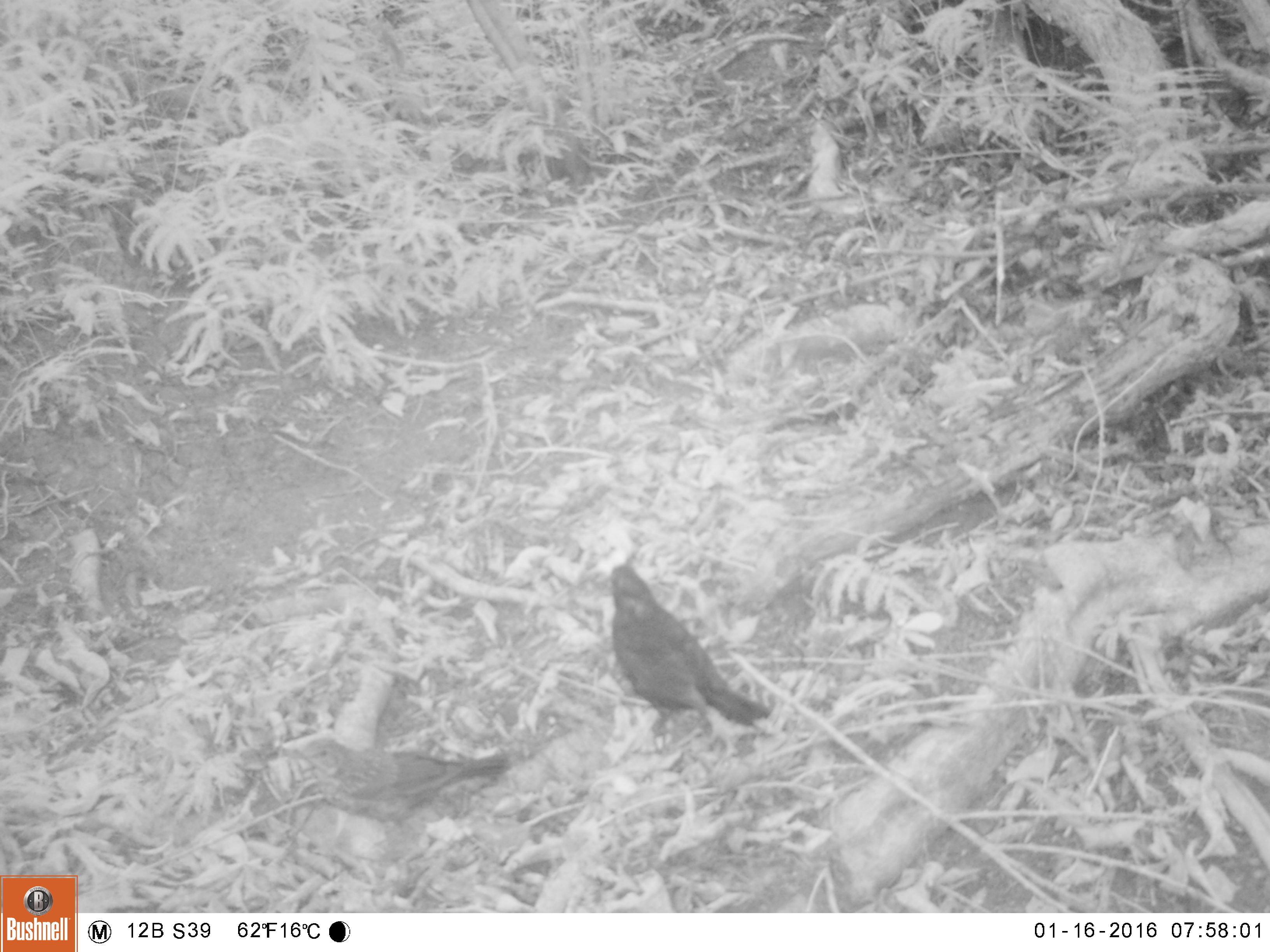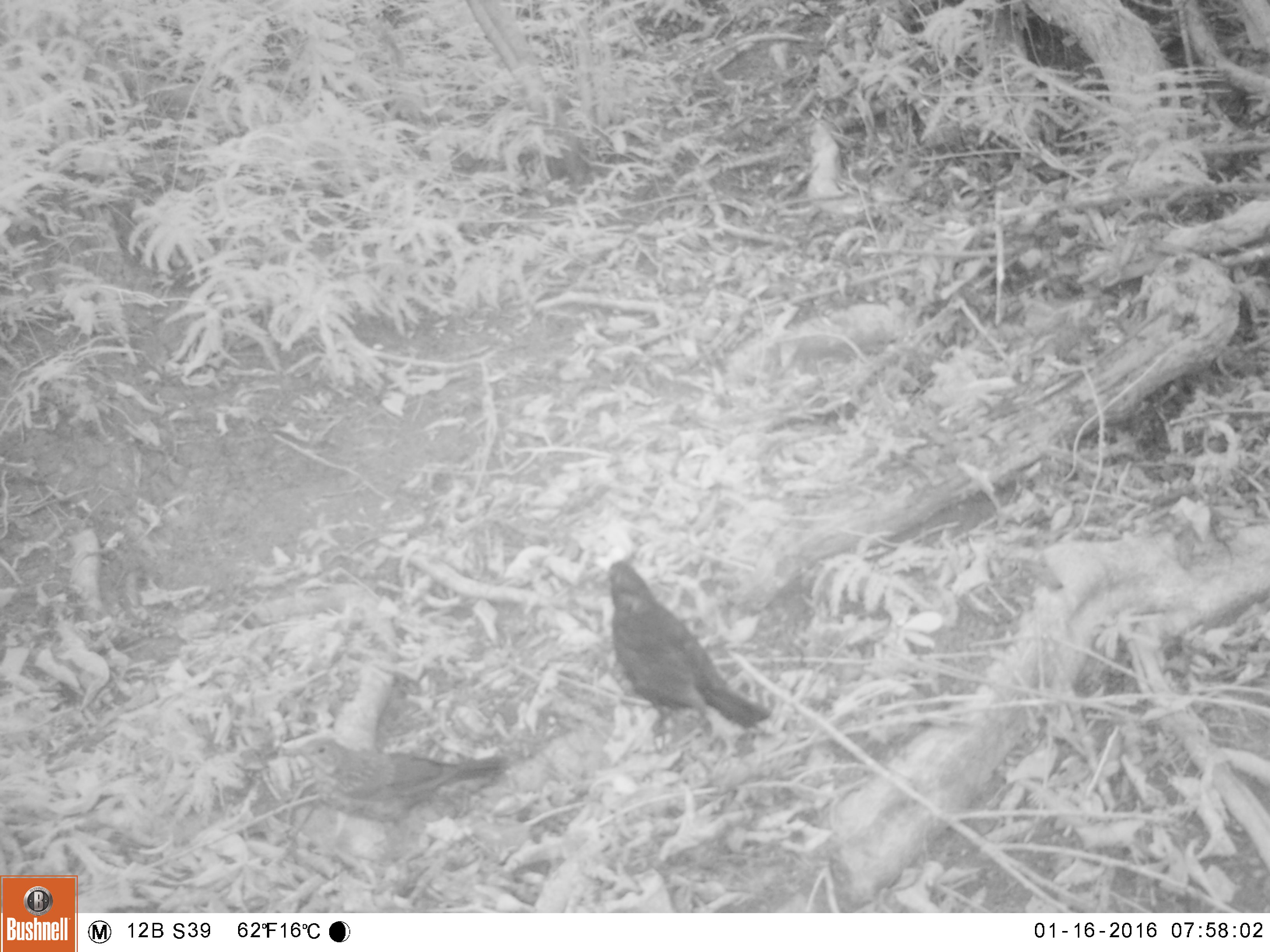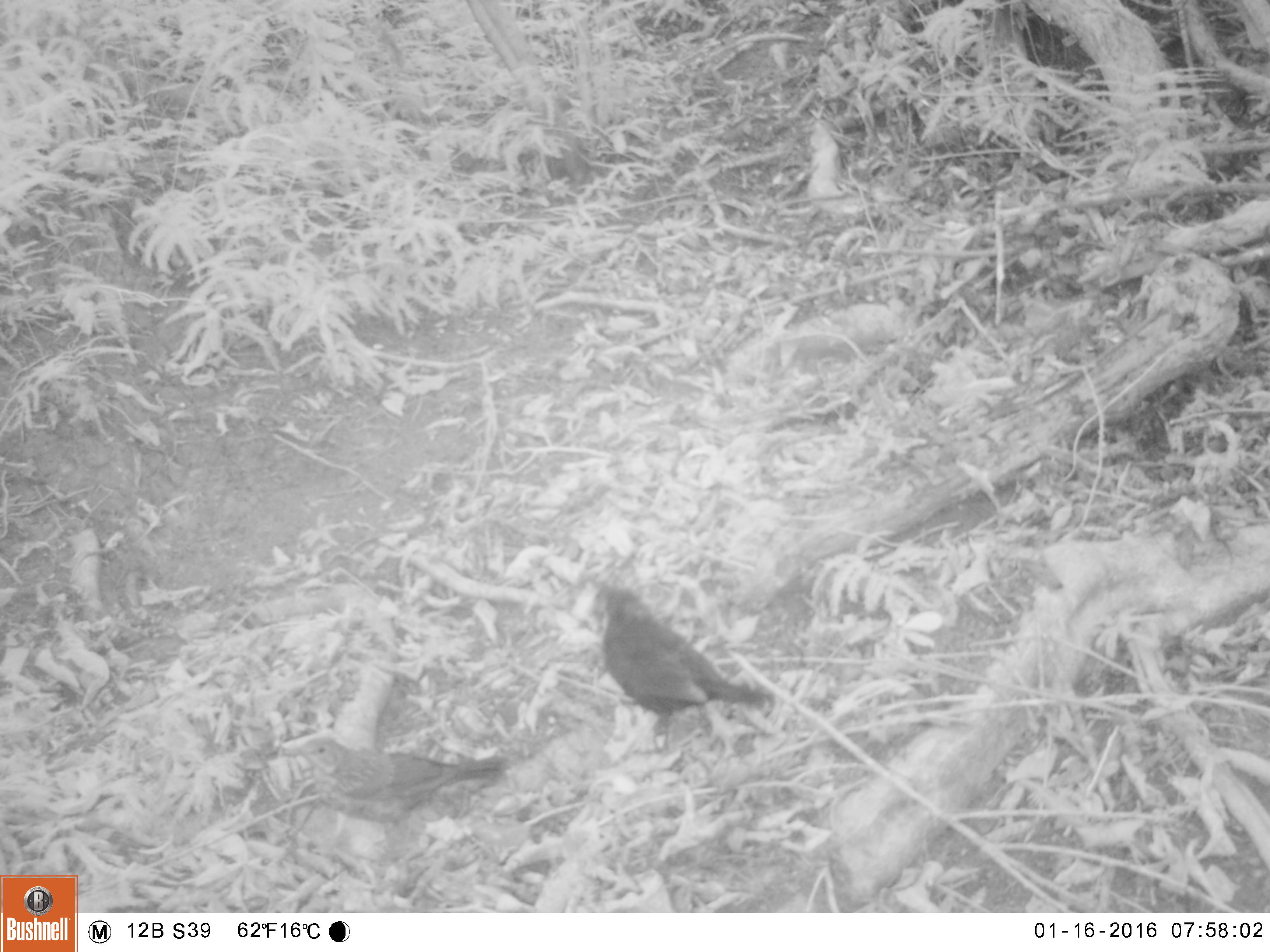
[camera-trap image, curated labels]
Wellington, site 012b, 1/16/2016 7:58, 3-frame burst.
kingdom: Animalia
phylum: Chordata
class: Aves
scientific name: Aves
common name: bird